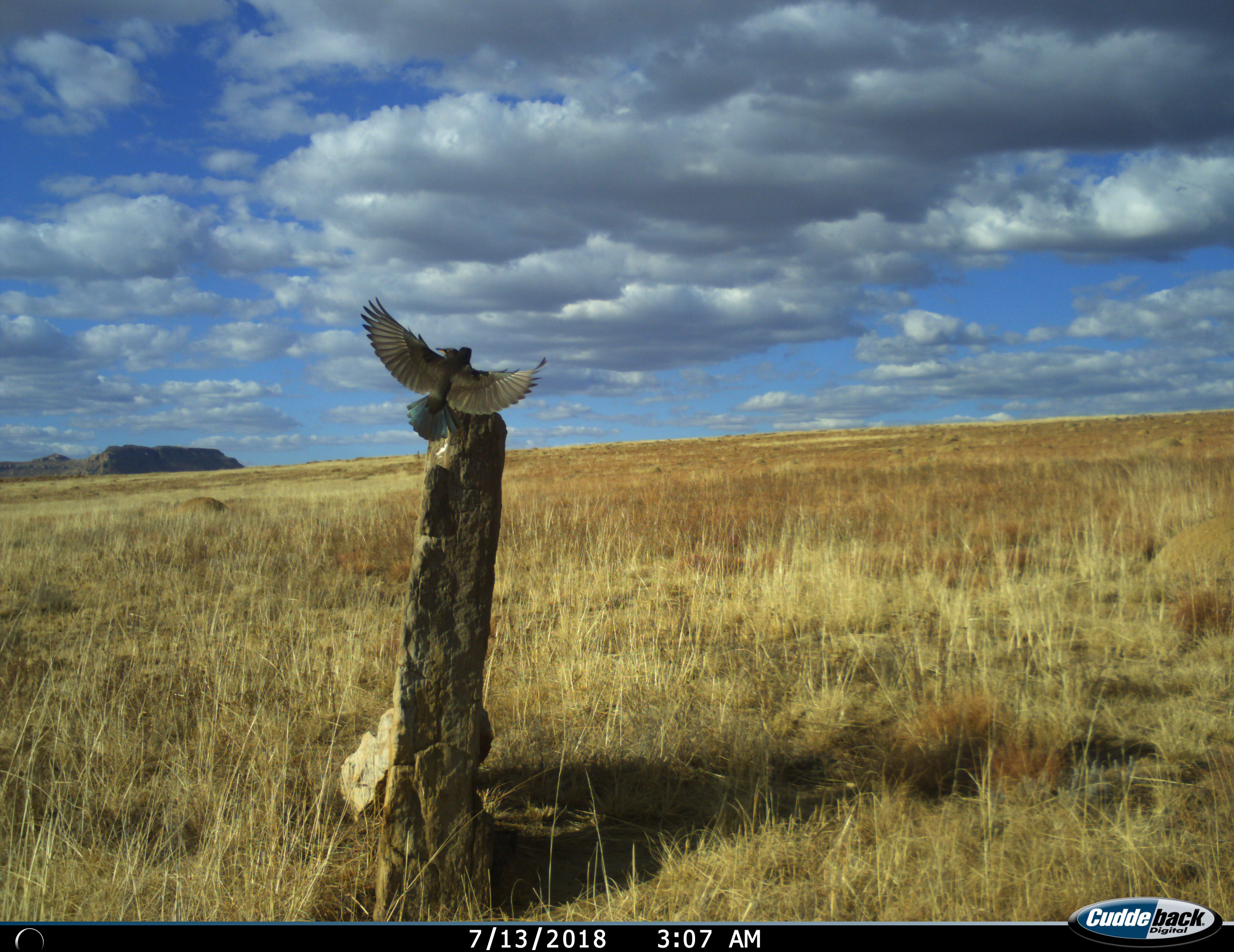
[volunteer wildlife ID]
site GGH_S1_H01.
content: unidentified animal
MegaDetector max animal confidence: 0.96